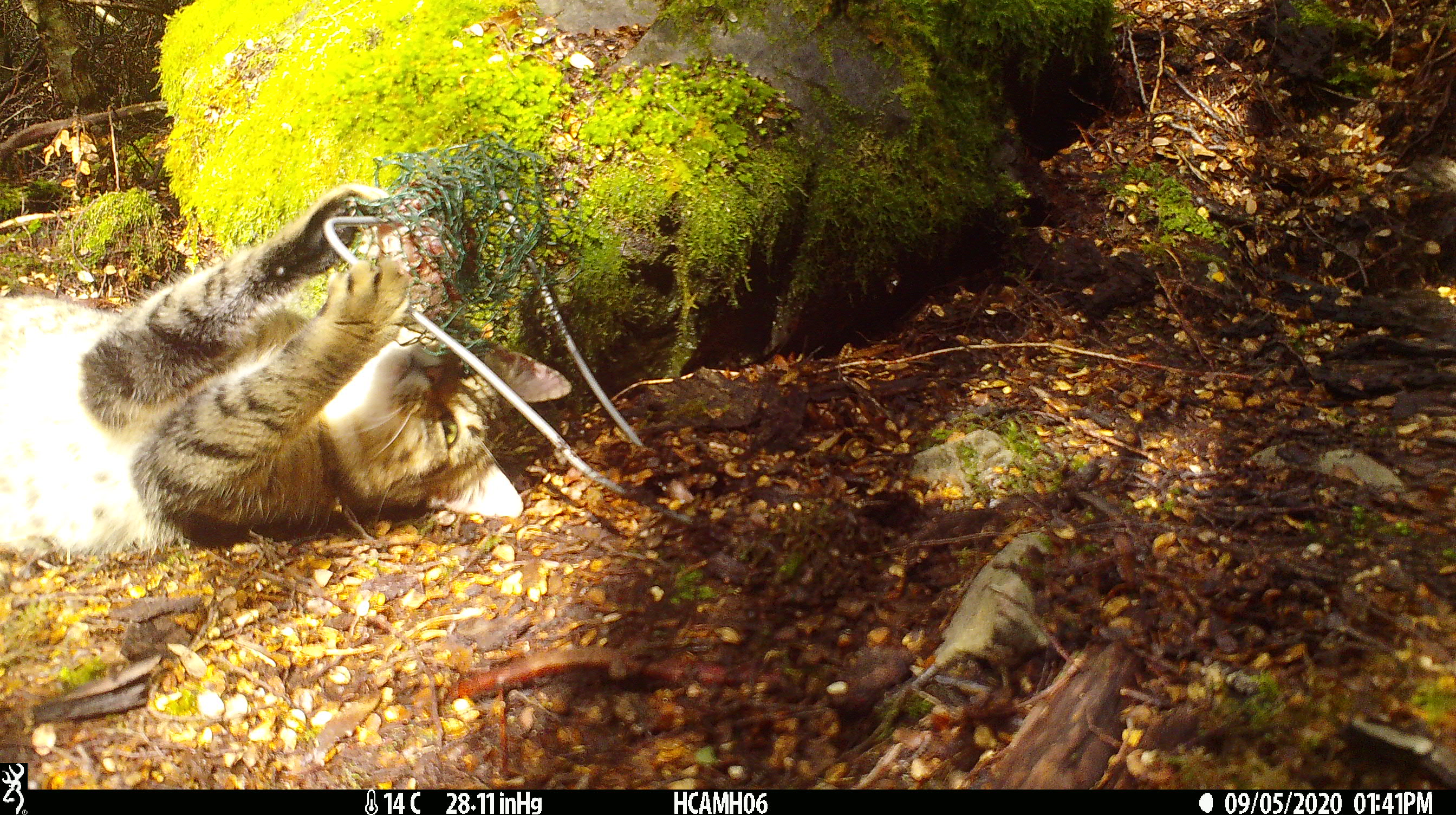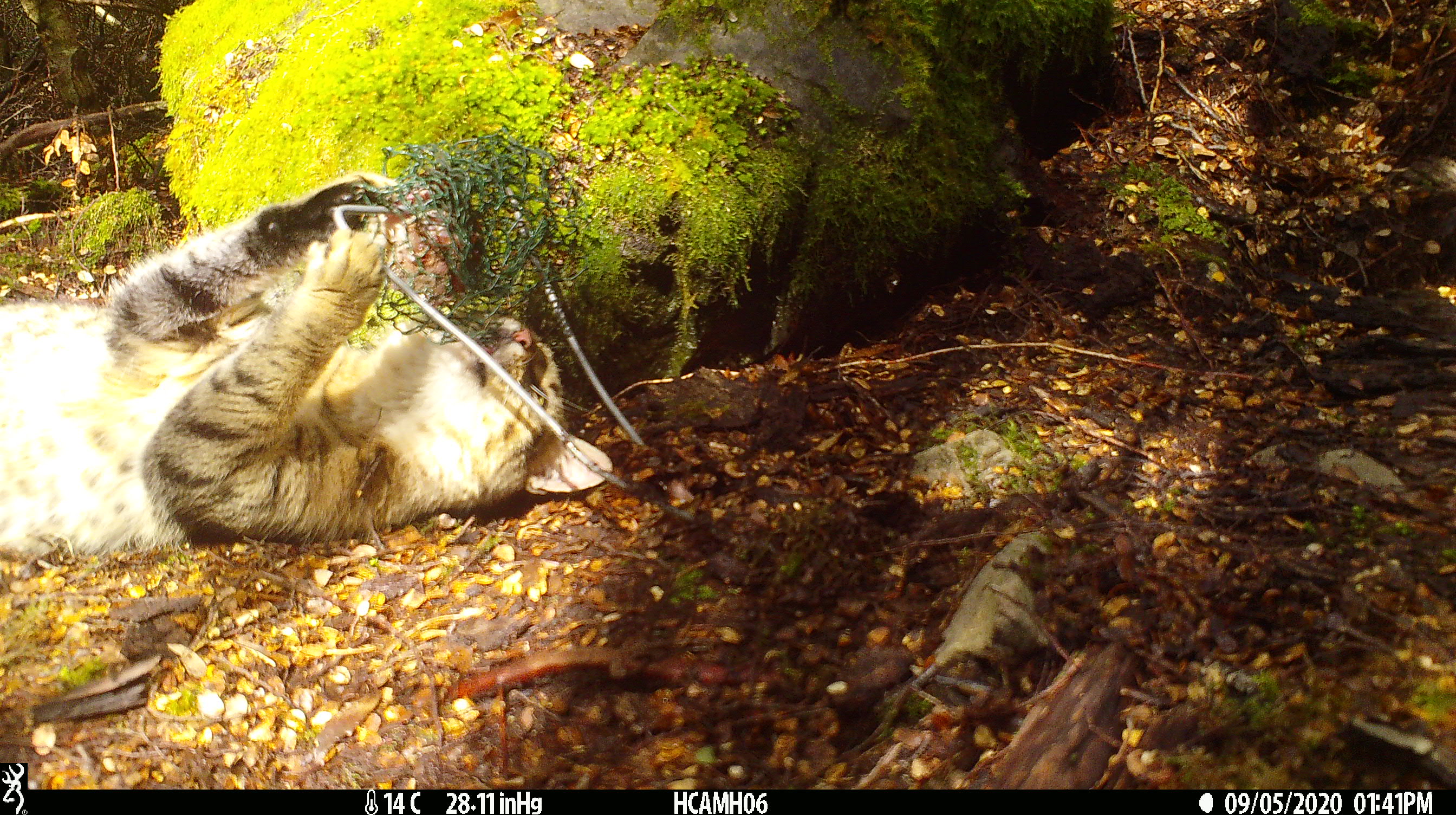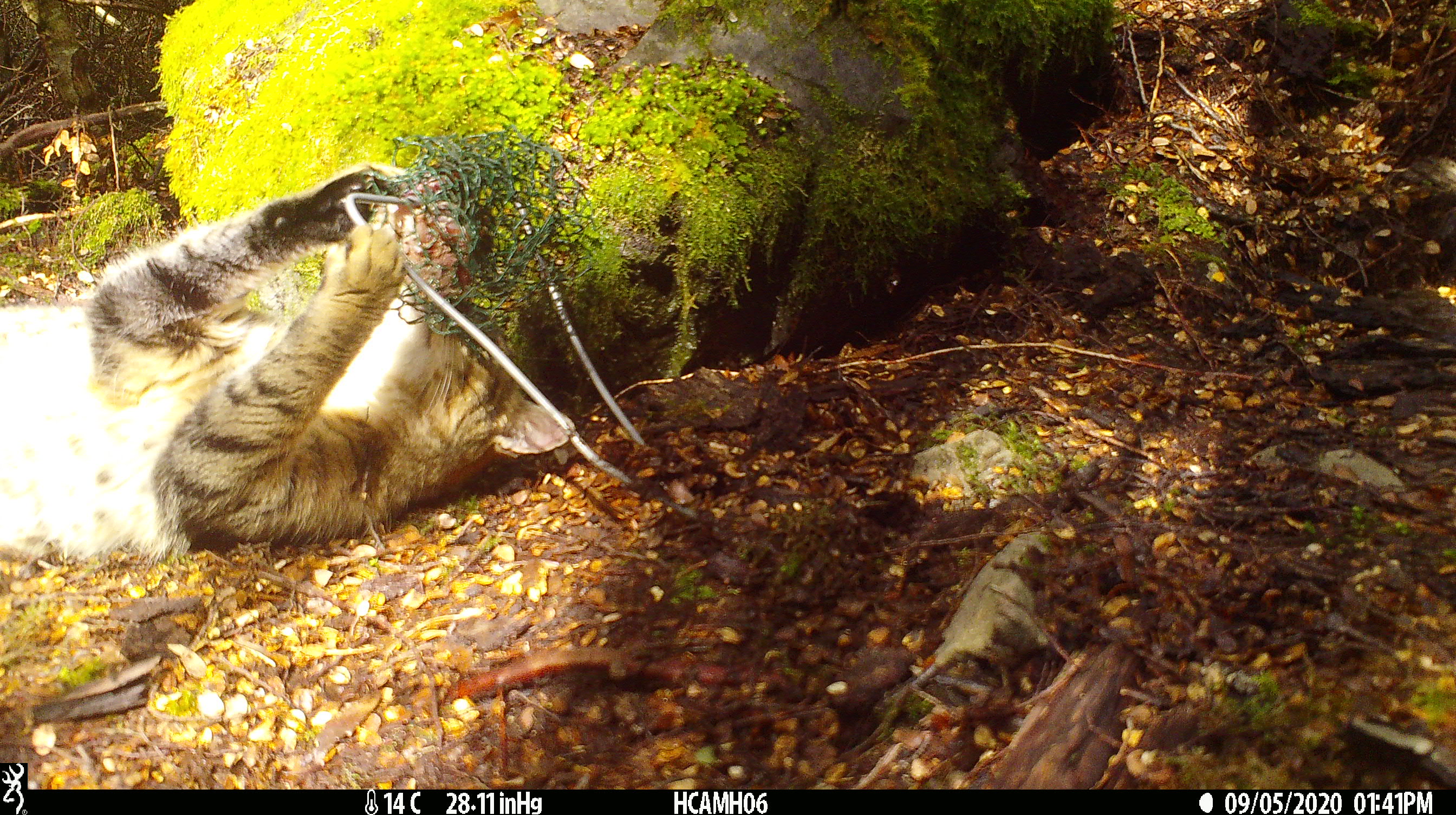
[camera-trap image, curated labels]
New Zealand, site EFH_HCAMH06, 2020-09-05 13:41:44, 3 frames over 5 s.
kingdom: Animalia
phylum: Chordata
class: Mammalia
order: Carnivora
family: Felidae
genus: Felis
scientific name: Felis catus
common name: domestic cat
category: cat